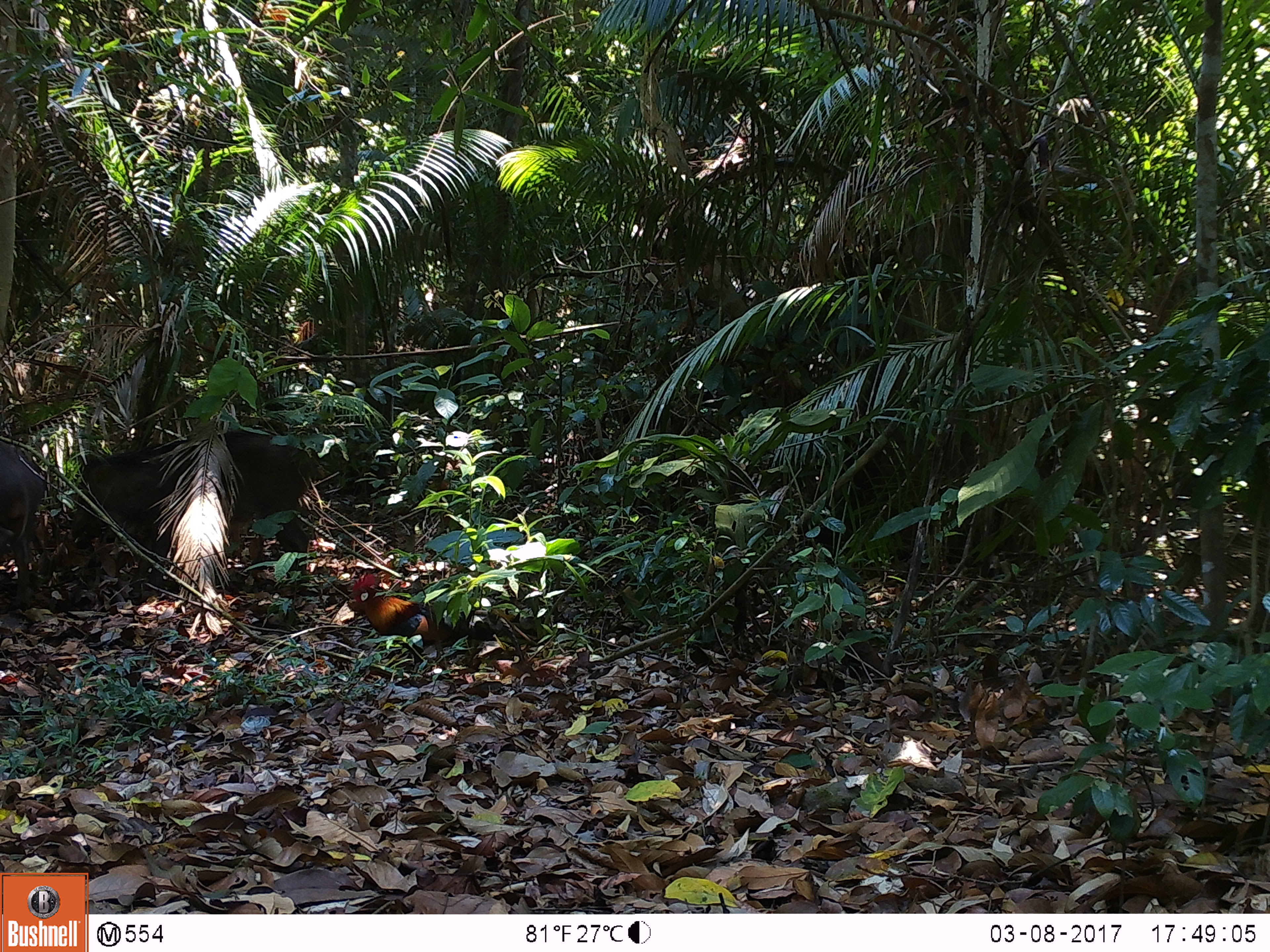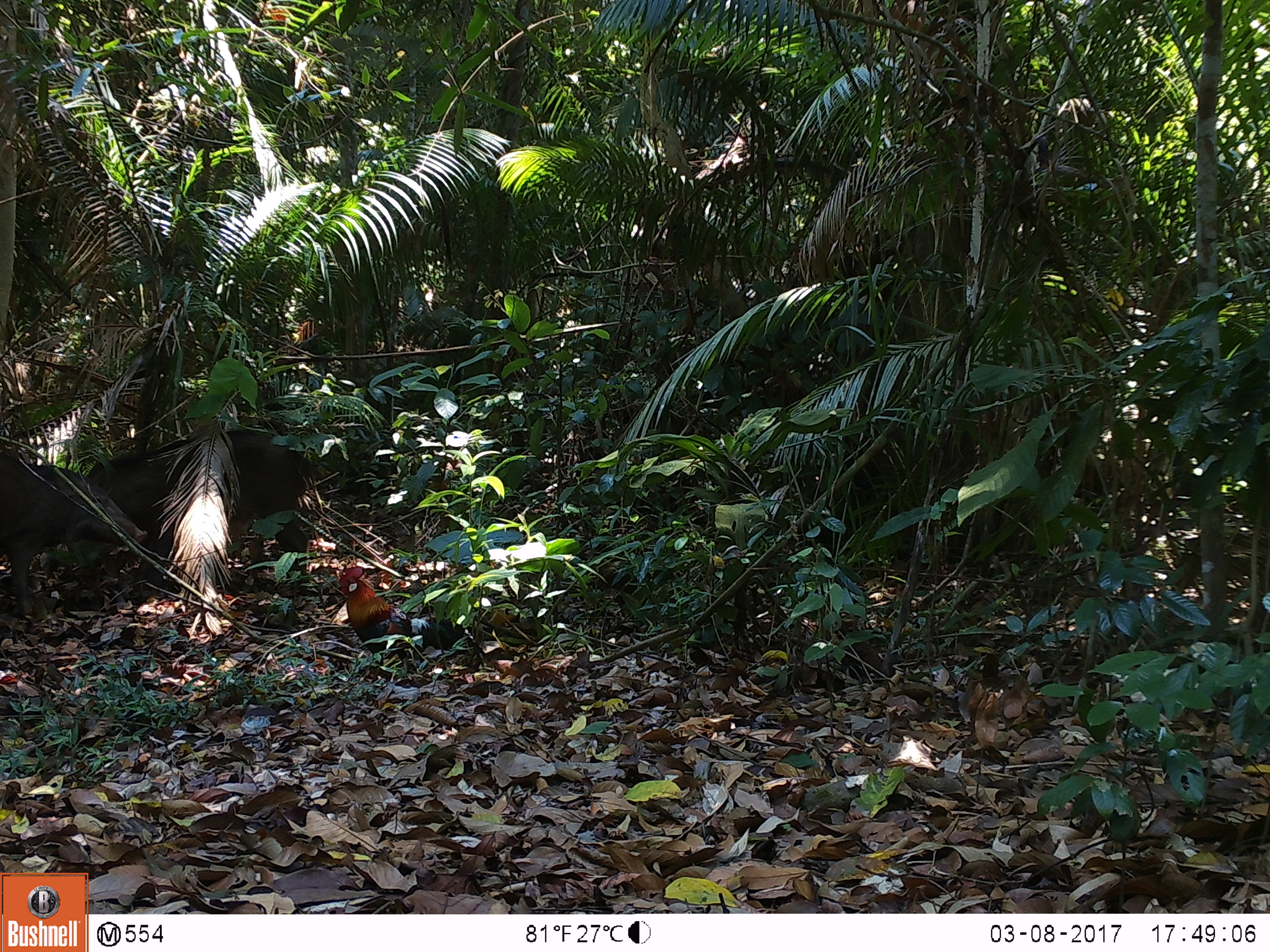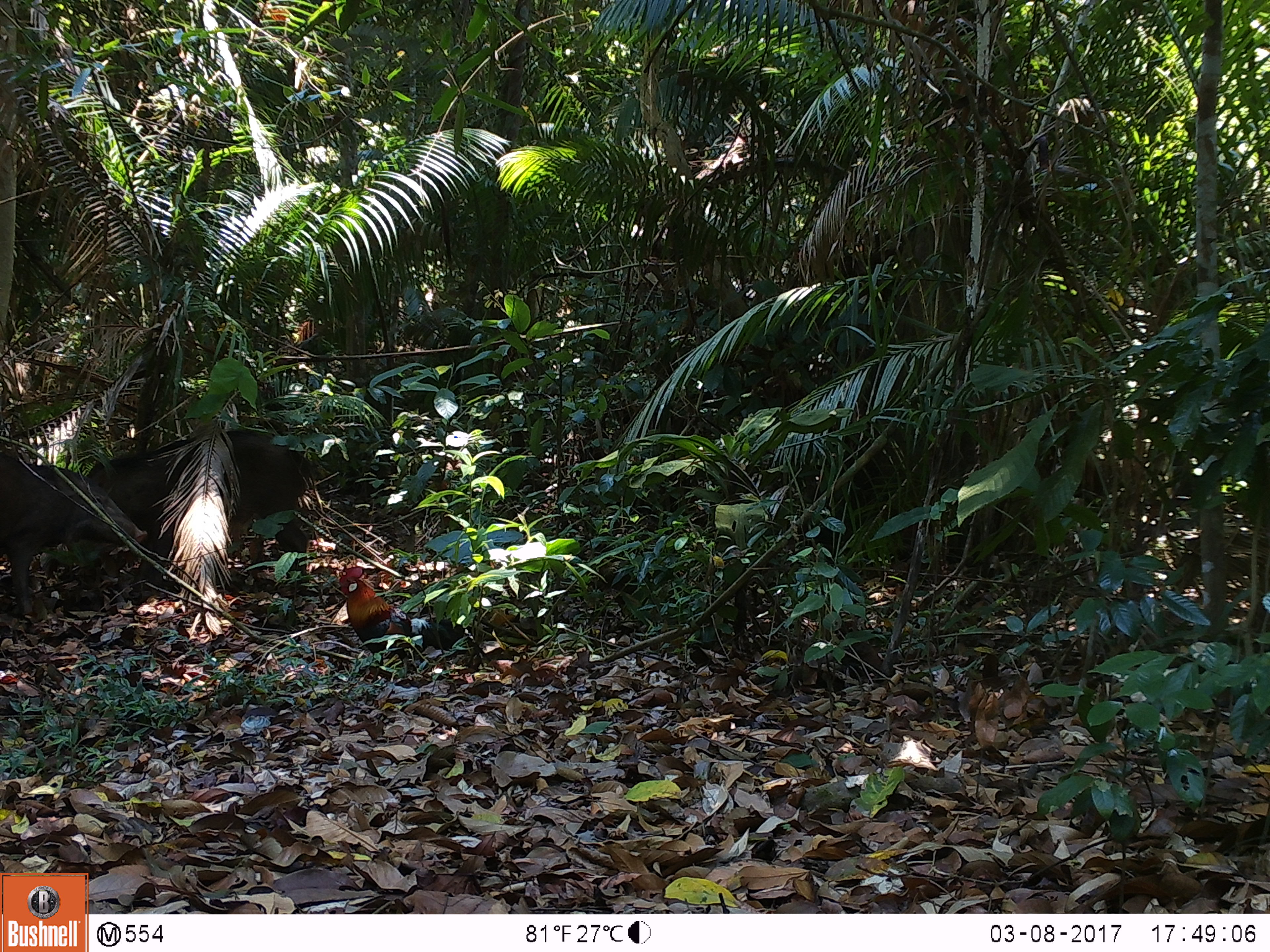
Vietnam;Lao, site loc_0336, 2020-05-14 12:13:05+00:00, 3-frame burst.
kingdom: Animalia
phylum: Chordata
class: Mammalia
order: Artiodactyla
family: Suidae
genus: Sus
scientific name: Sus scrofa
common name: eurasian wild pig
Eurasian wild pig (Sus scrofa). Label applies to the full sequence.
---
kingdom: Animalia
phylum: Chordata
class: Aves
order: Galliformes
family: Phasianidae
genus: Gallus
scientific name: Gallus gallus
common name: red junglefowl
Red junglefowl (Gallus gallus). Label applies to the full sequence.